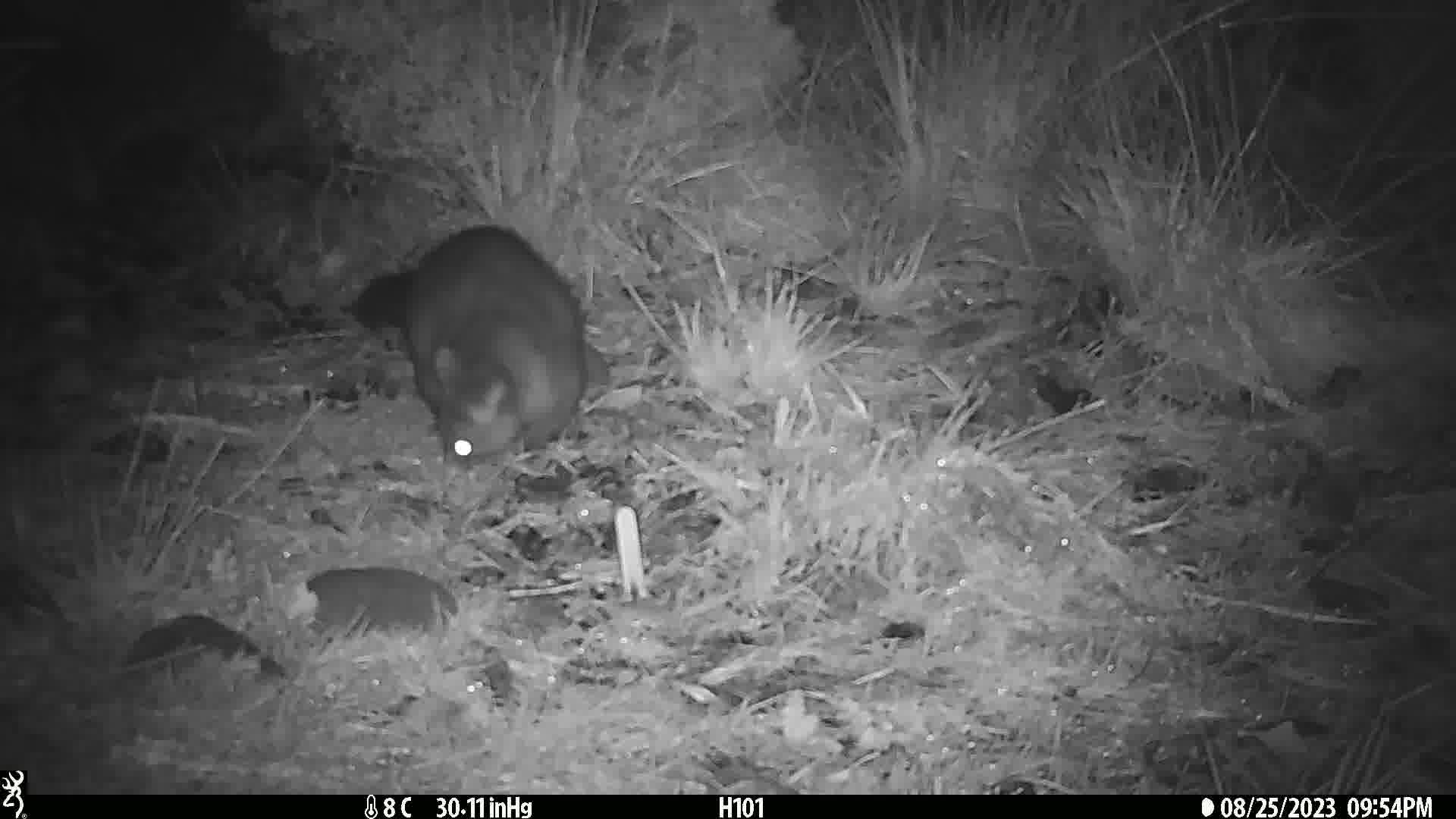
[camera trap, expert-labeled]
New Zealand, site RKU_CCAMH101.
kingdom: Animalia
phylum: Chordata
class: Mammalia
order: Diprotodontia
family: Phalangeridae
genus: Trichosurus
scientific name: Trichosurus vulpecula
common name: common brushtail possum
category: possum